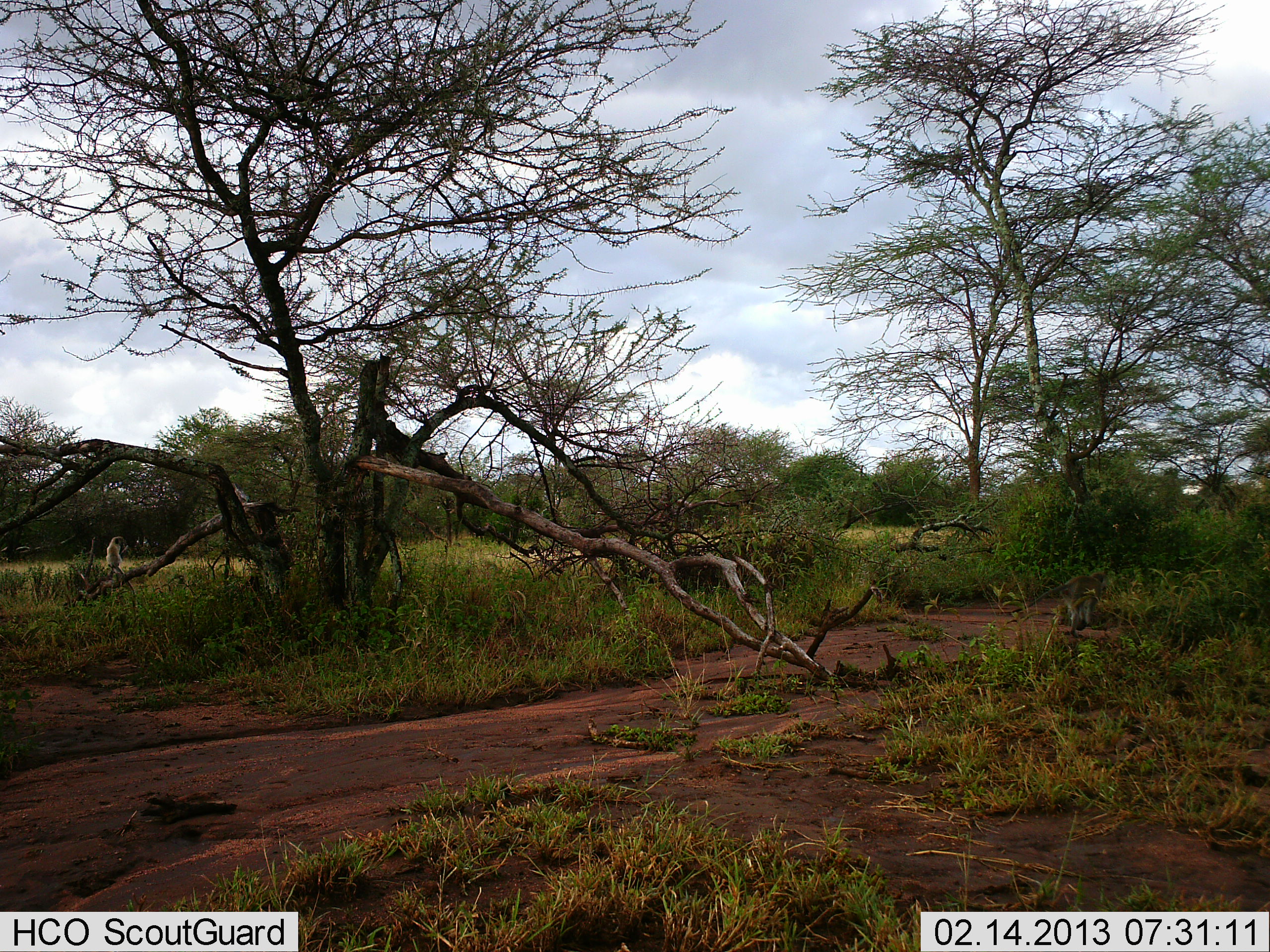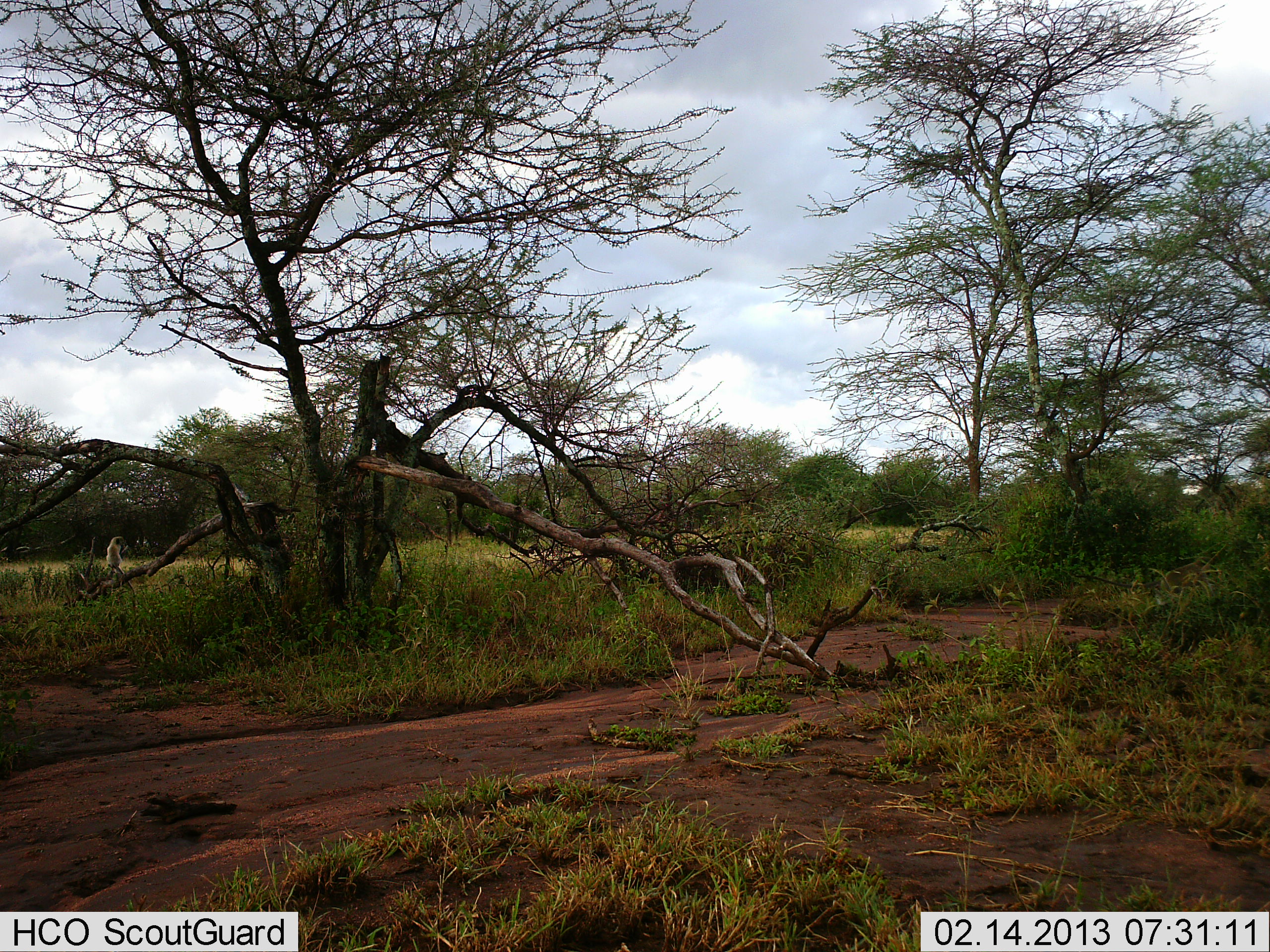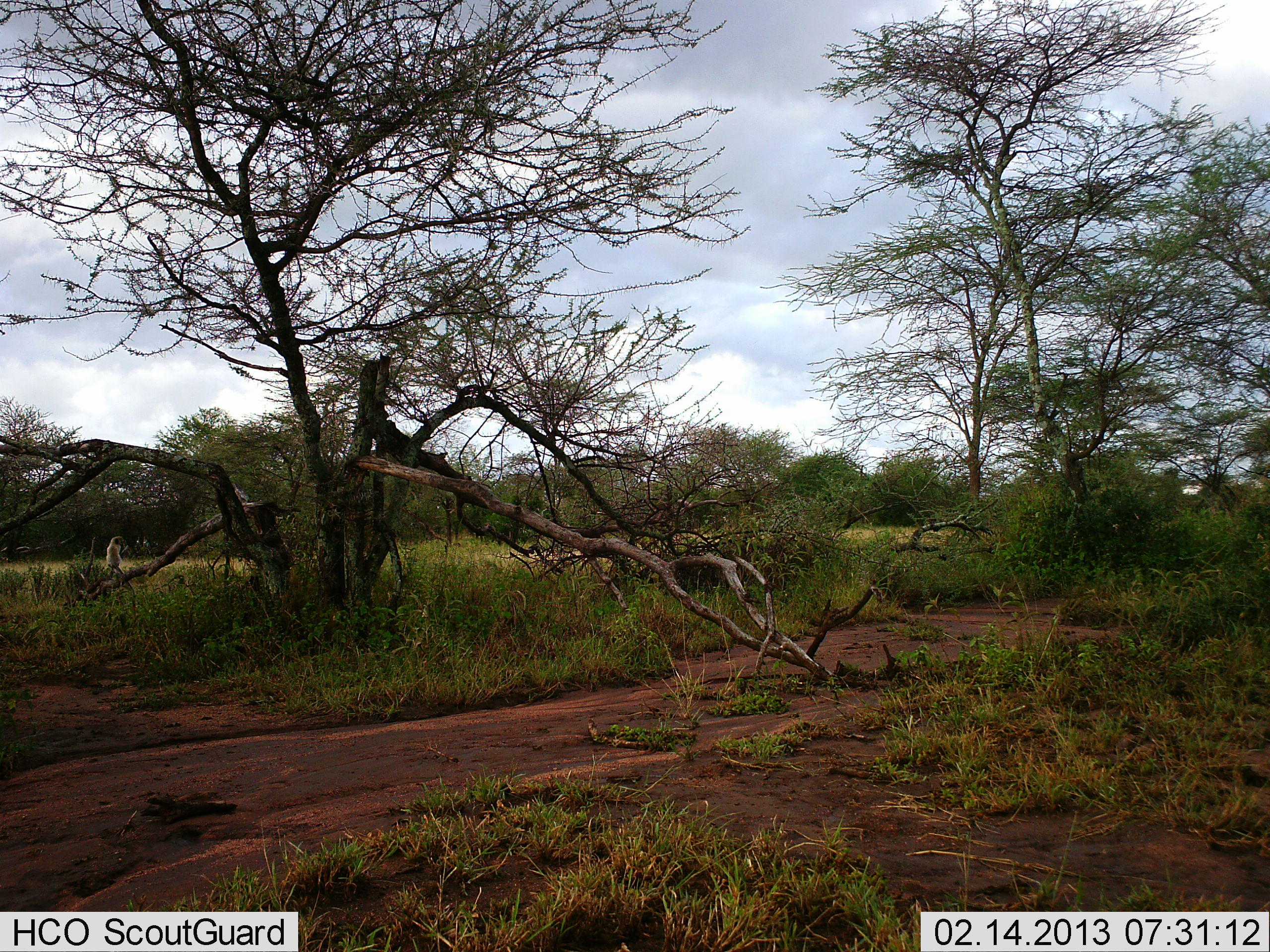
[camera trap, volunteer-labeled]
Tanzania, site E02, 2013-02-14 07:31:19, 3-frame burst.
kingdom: Animalia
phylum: Chordata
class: Mammalia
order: Primates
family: Cercopithecidae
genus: Chlorocebus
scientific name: Chlorocebus pygerythrus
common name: vervet monkey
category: monkeyvervet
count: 1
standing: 18%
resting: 27%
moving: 95%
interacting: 0%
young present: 0%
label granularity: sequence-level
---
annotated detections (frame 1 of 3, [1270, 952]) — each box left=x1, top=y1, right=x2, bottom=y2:
animal: left=1009, top=569, right=1108, bottom=637; left=103, top=533, right=137, bottom=616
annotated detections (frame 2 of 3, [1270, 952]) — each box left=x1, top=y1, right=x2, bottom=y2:
animal: left=1071, top=557, right=1212, bottom=602